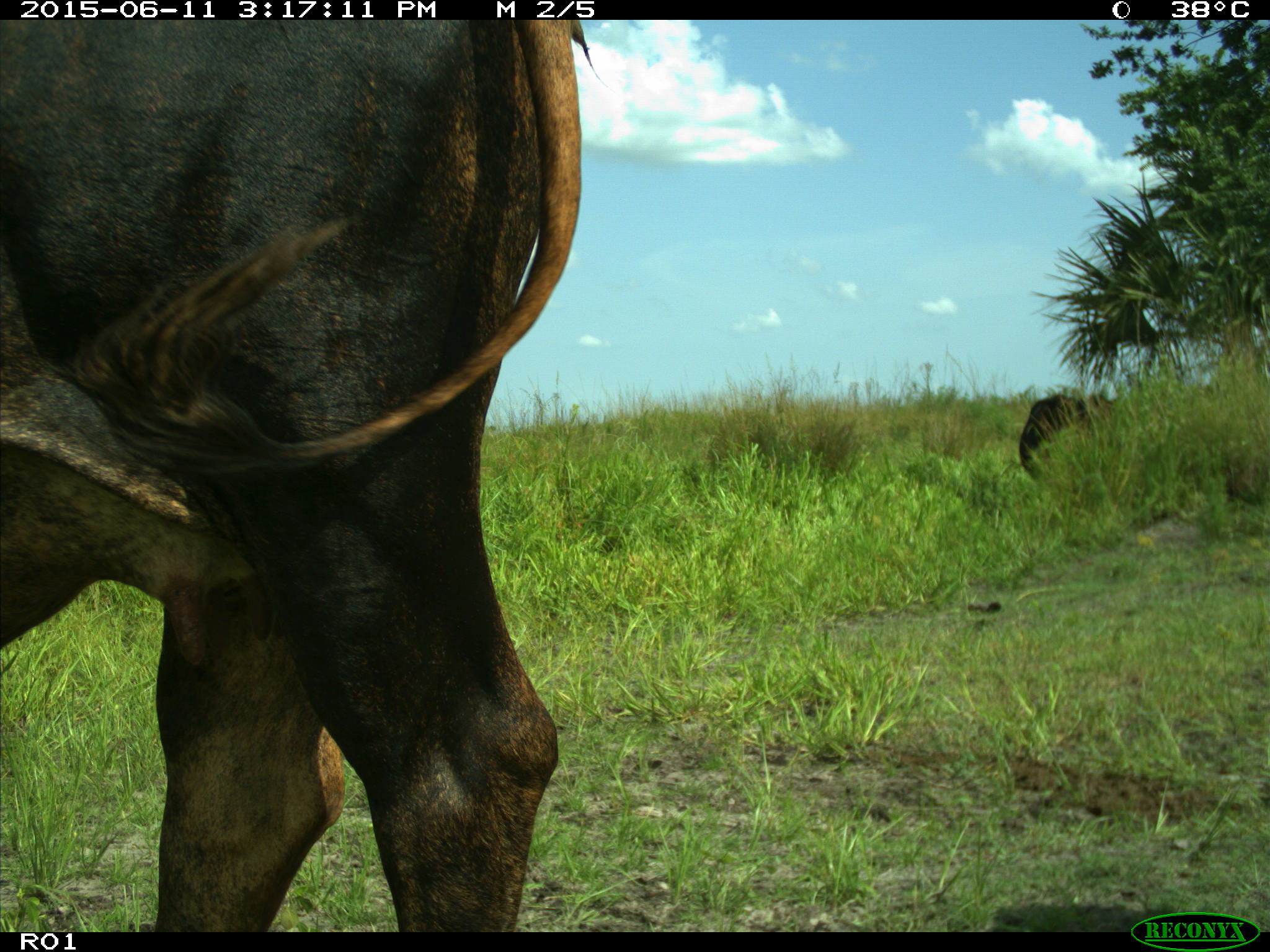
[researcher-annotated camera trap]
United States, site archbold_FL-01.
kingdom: Animalia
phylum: Chordata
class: Mammalia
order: Artiodactyla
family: Bovidae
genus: Bos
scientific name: Bos taurus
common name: domestic cow